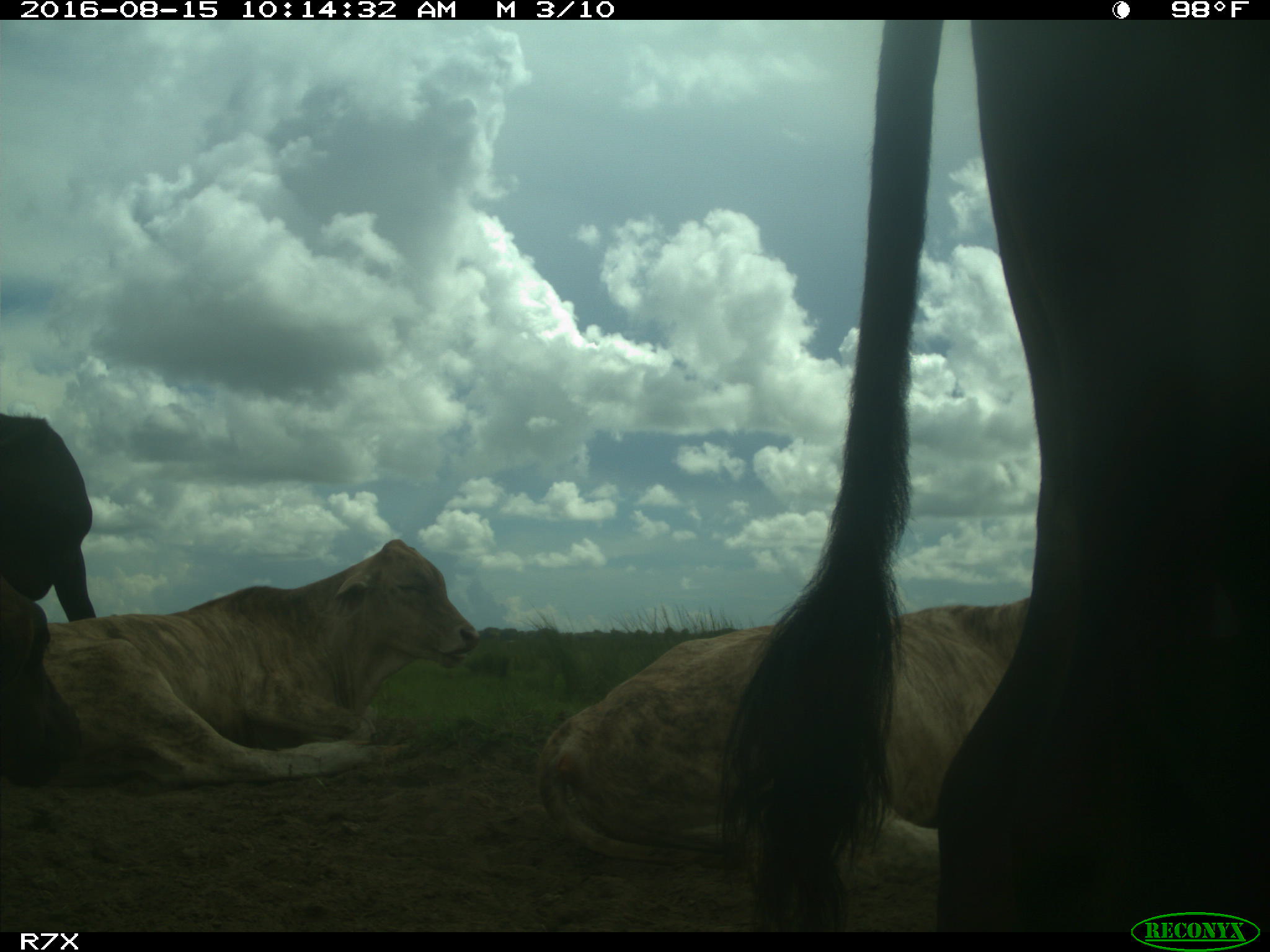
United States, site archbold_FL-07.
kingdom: Animalia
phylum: Chordata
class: Mammalia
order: Artiodactyla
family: Bovidae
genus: Bos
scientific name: Bos taurus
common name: domestic cow